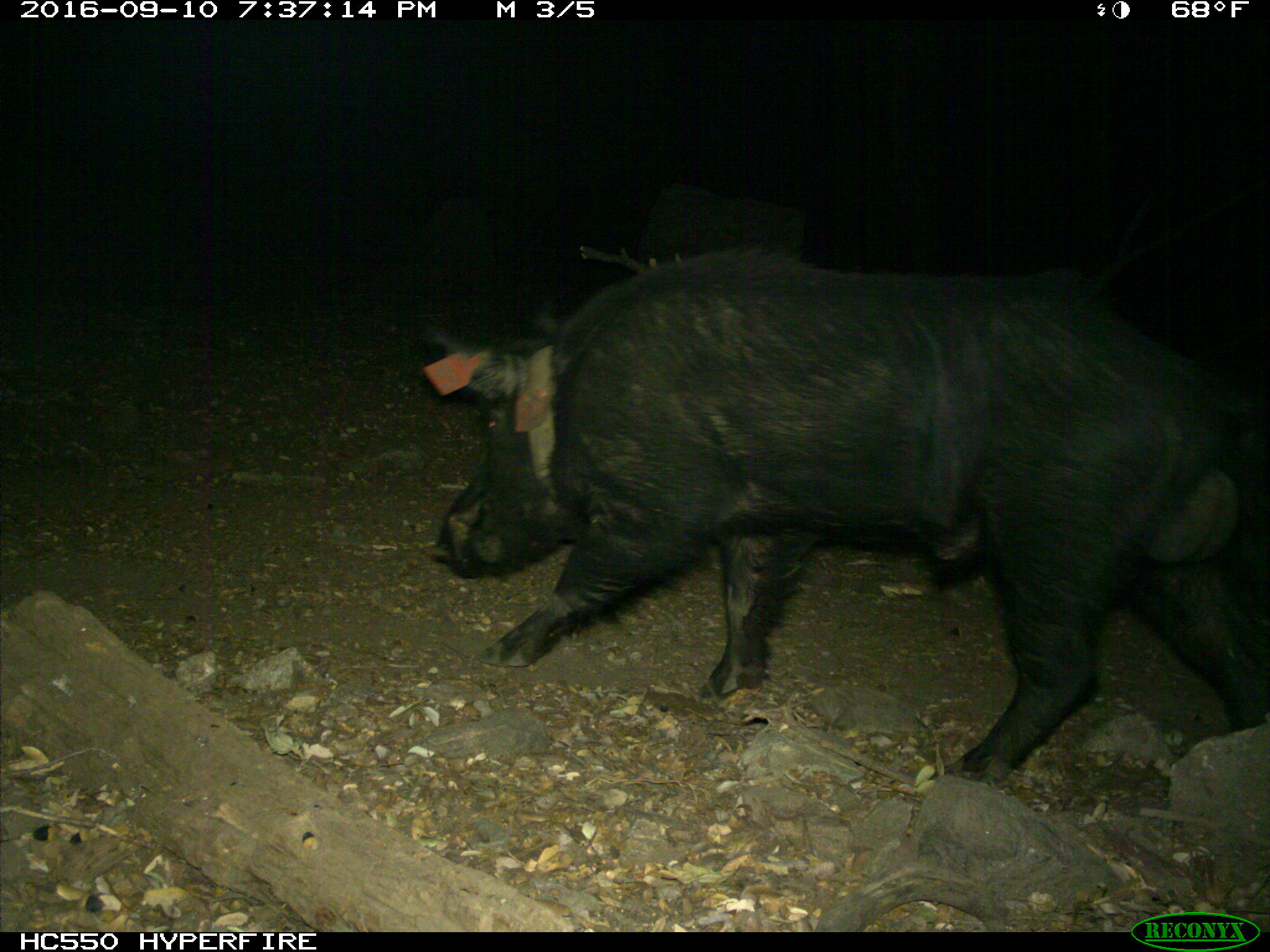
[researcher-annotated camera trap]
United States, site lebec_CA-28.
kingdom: Animalia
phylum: Chordata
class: Mammalia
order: Artiodactyla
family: Suidae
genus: Sus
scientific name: Sus scrofa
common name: wild boar